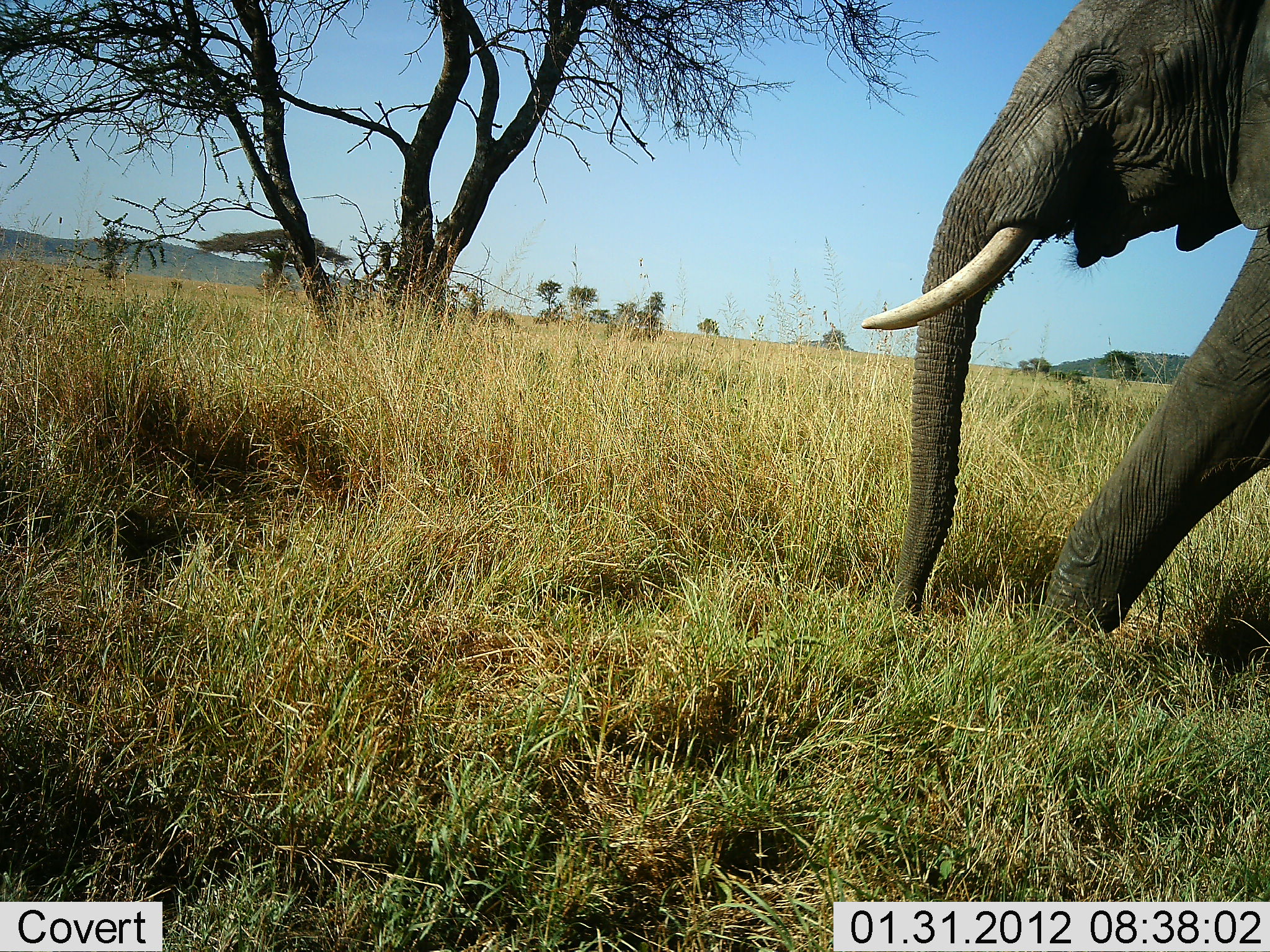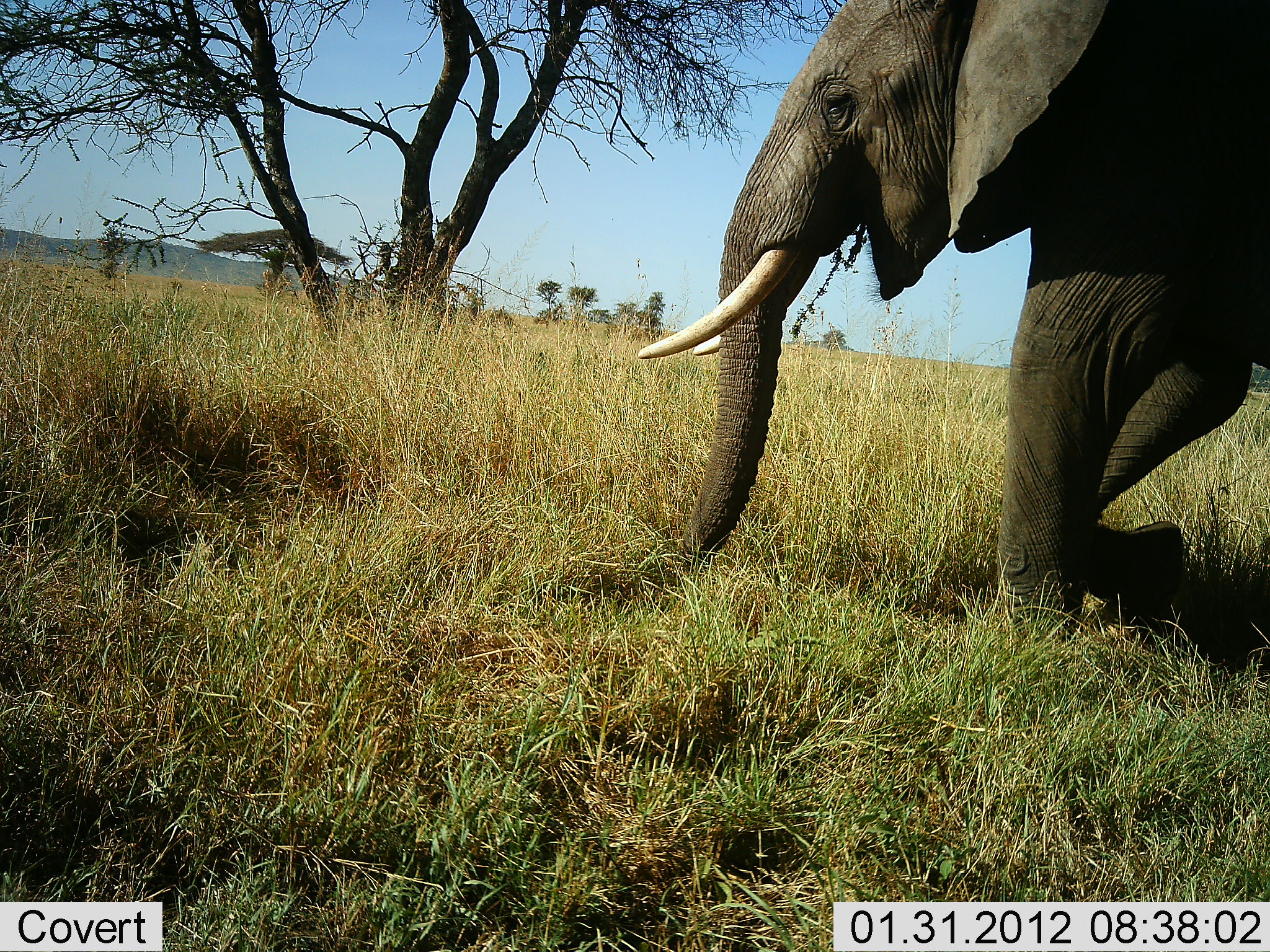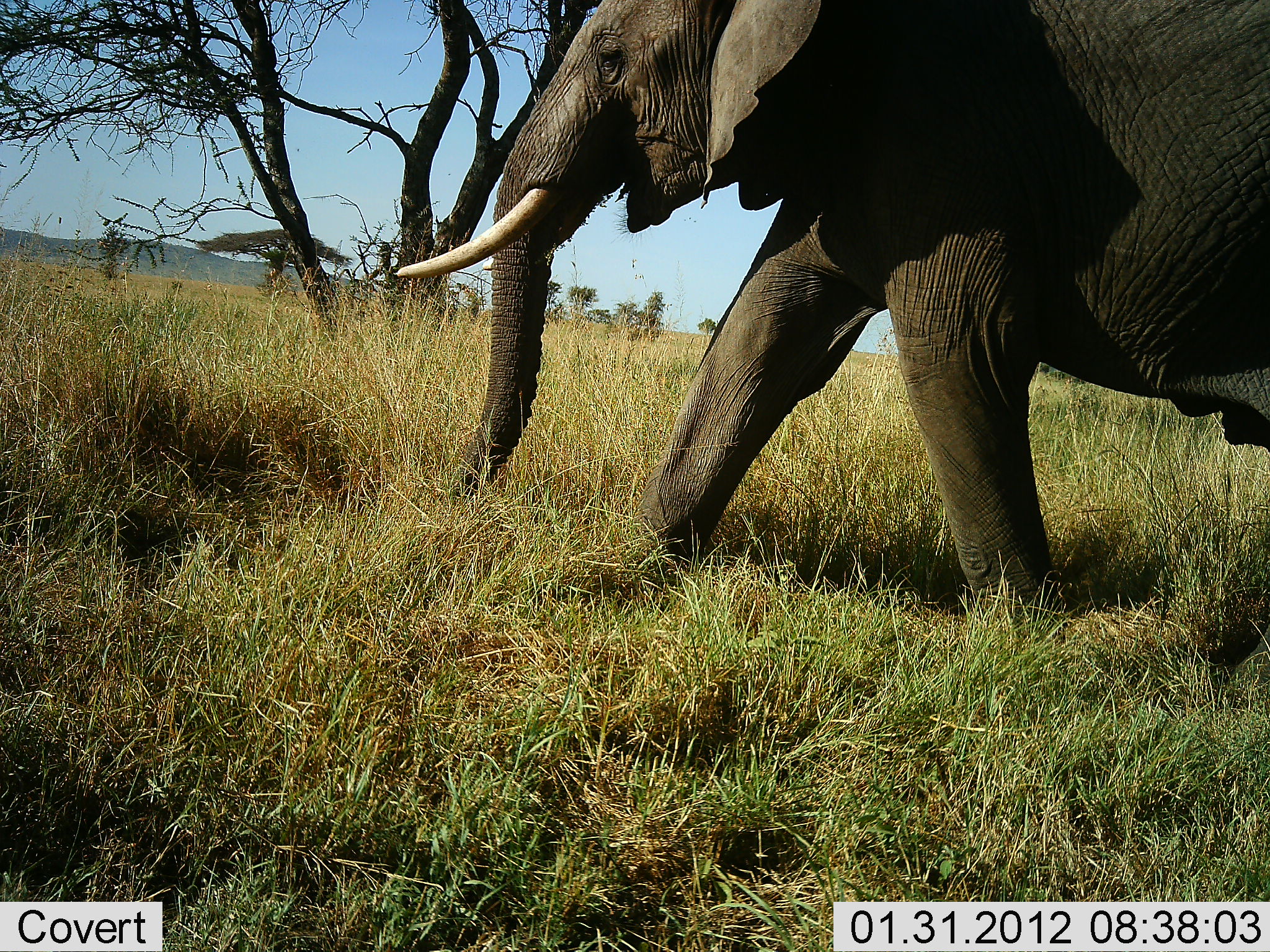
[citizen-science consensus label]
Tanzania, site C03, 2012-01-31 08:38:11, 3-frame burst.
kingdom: Animalia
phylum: Chordata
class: Mammalia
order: Proboscidea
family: Elephantidae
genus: Loxodonta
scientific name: Loxodonta africana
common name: african bush elephant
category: elephant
Elephant (african bush elephant) (Loxodonta africana), count 1. Behavior (volunteer vote fractions): standing 6%, resting 0%, moving 94%, interacting 0%. Young present (vote fraction): 0%. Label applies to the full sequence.